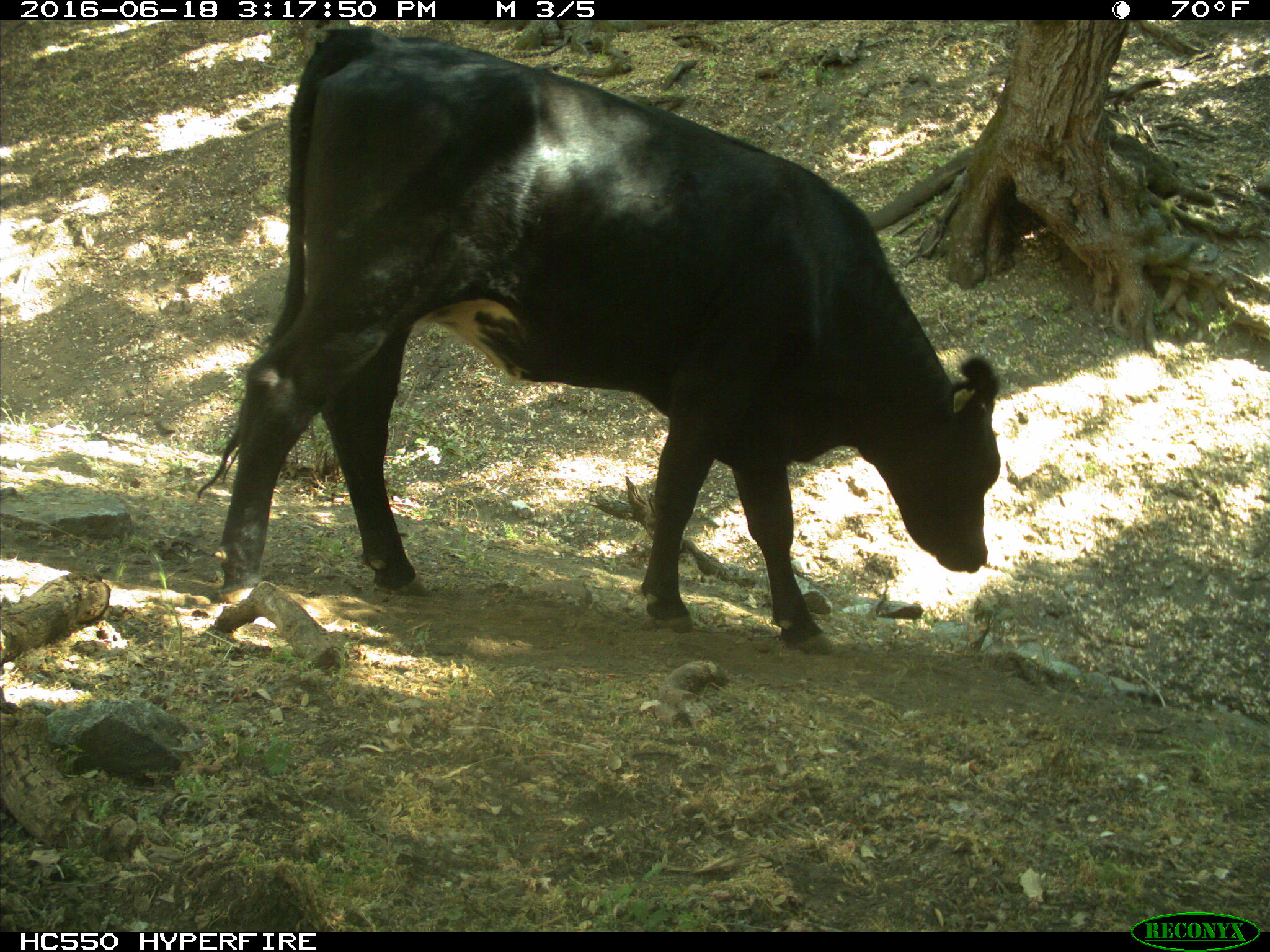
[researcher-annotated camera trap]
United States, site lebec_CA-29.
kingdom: Animalia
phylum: Chordata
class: Mammalia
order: Artiodactyla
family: Bovidae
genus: Bos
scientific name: Bos taurus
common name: domestic cow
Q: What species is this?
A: Bos taurus (domestic cow).